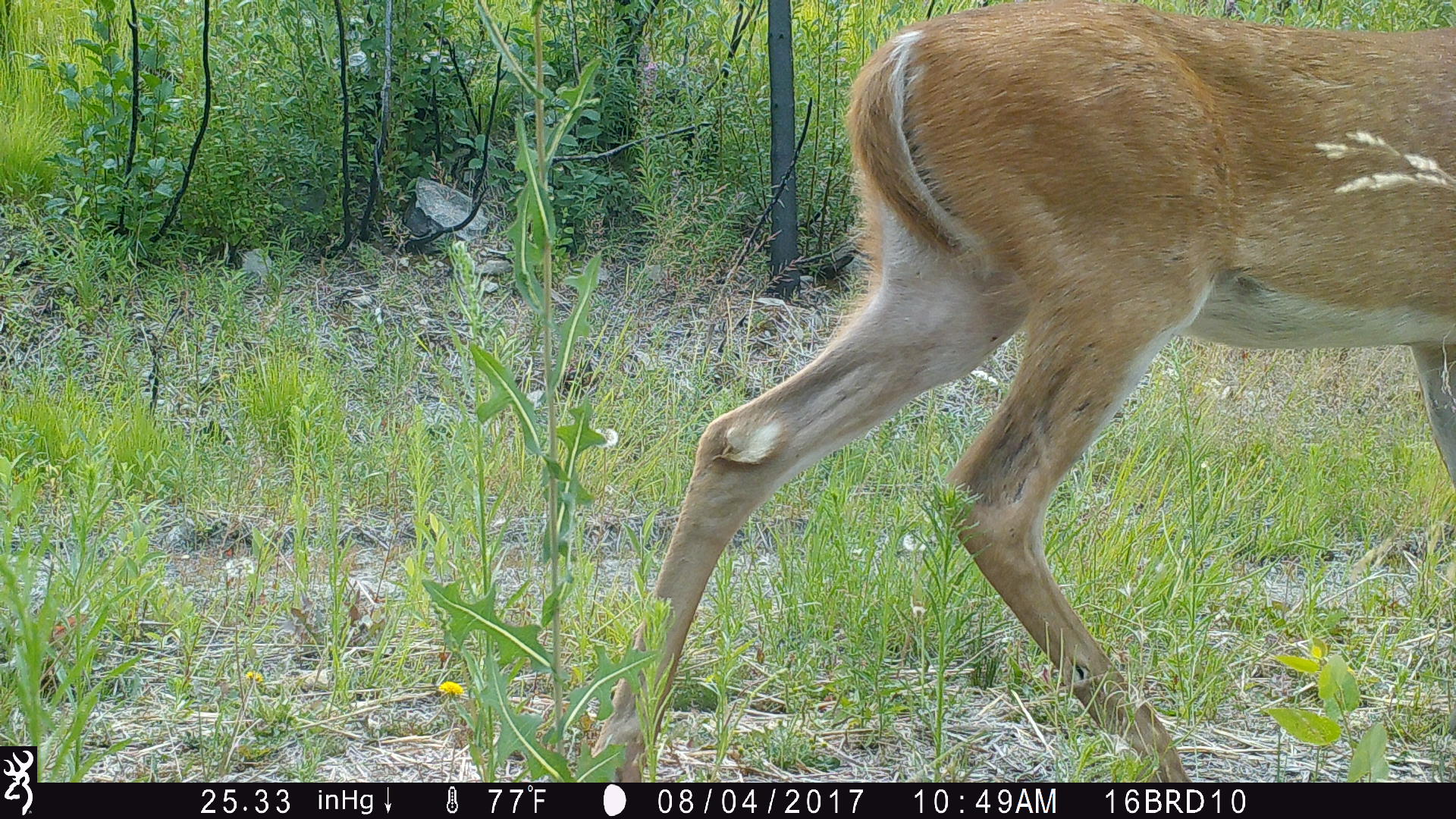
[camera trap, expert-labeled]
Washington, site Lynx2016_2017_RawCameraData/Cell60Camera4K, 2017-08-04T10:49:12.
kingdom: Animalia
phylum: Chordata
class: Mammalia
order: Artiodactyla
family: Cervidae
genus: Odocoileus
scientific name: Odocoileus virginianus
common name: white-tailed deer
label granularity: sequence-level